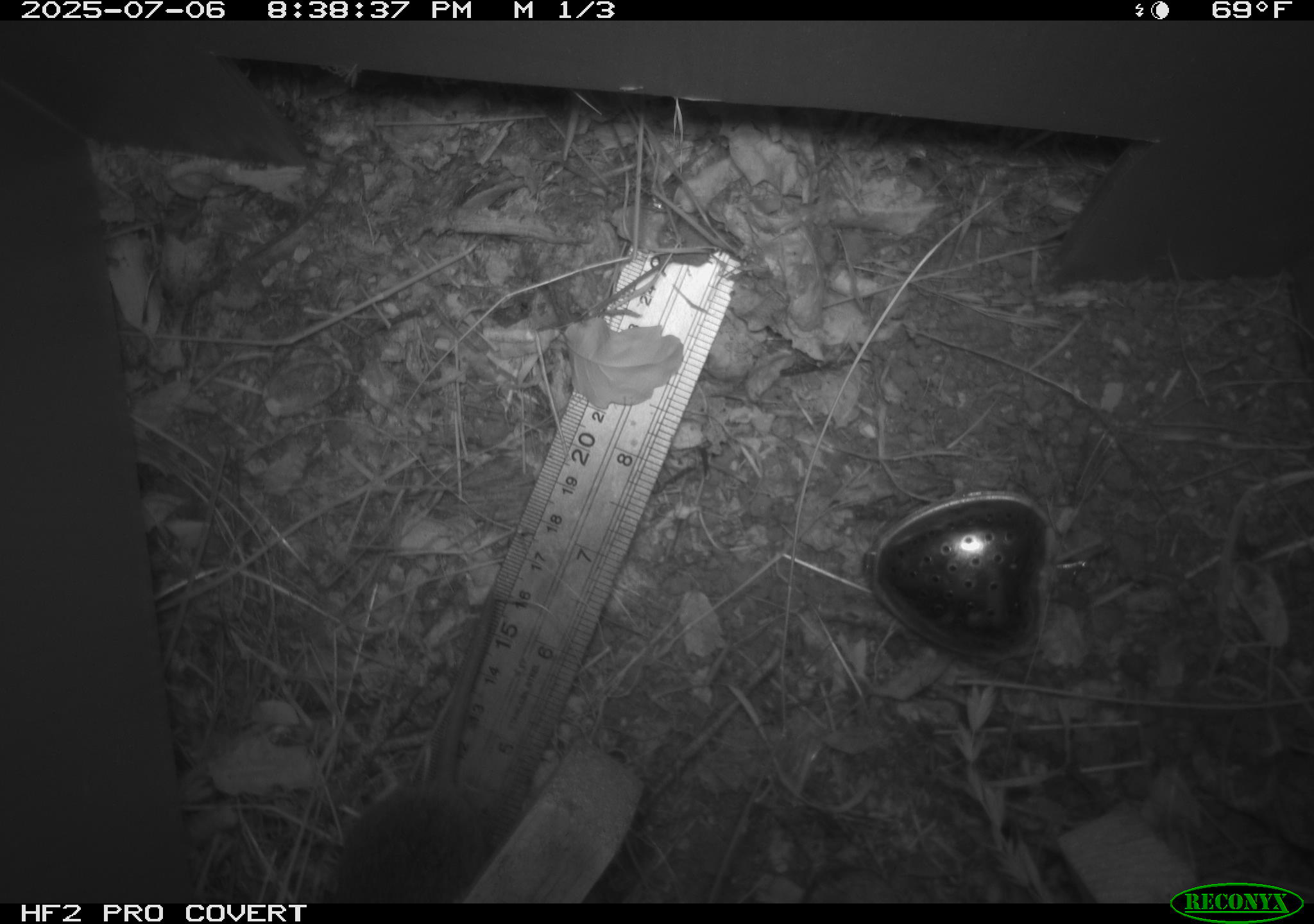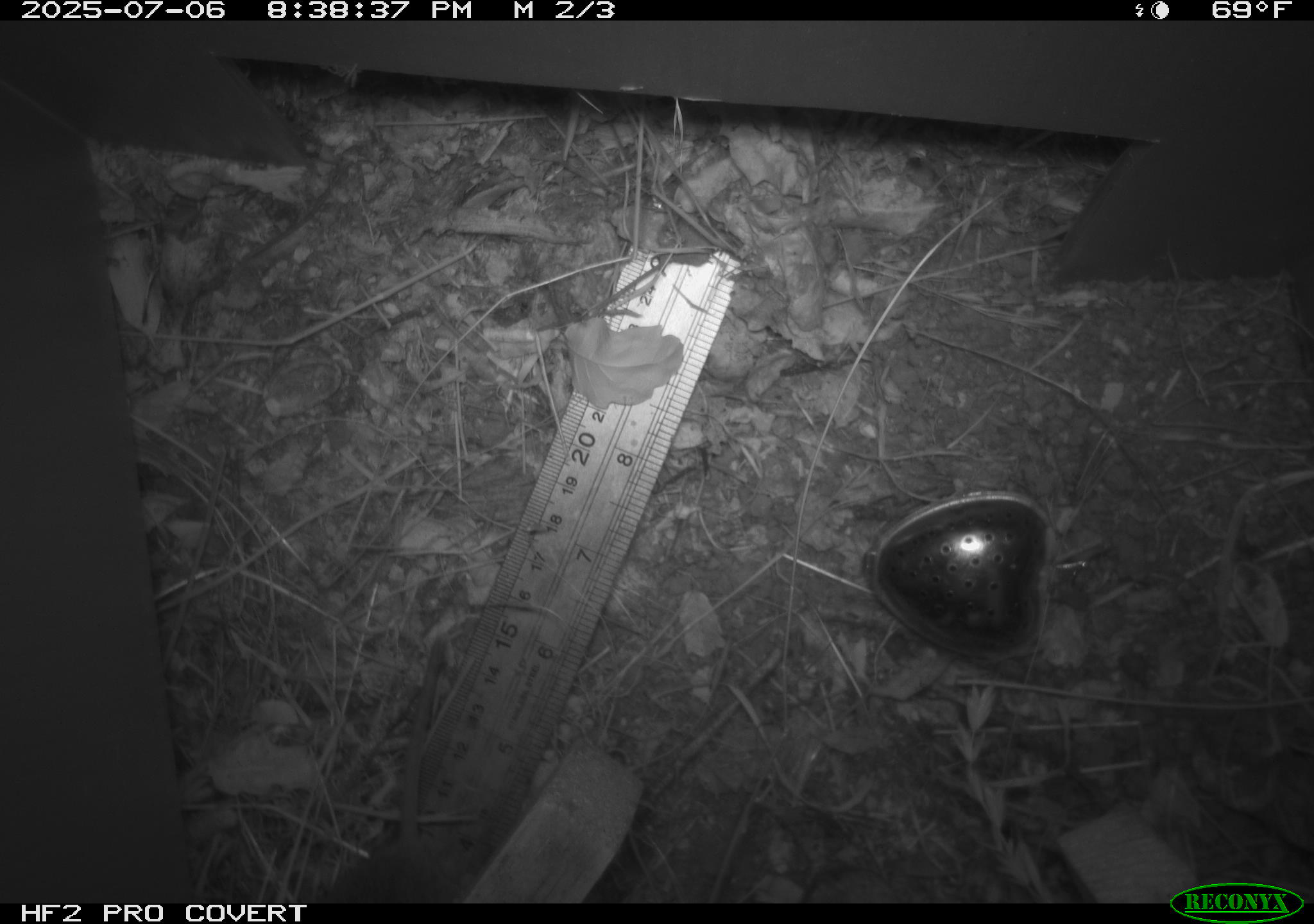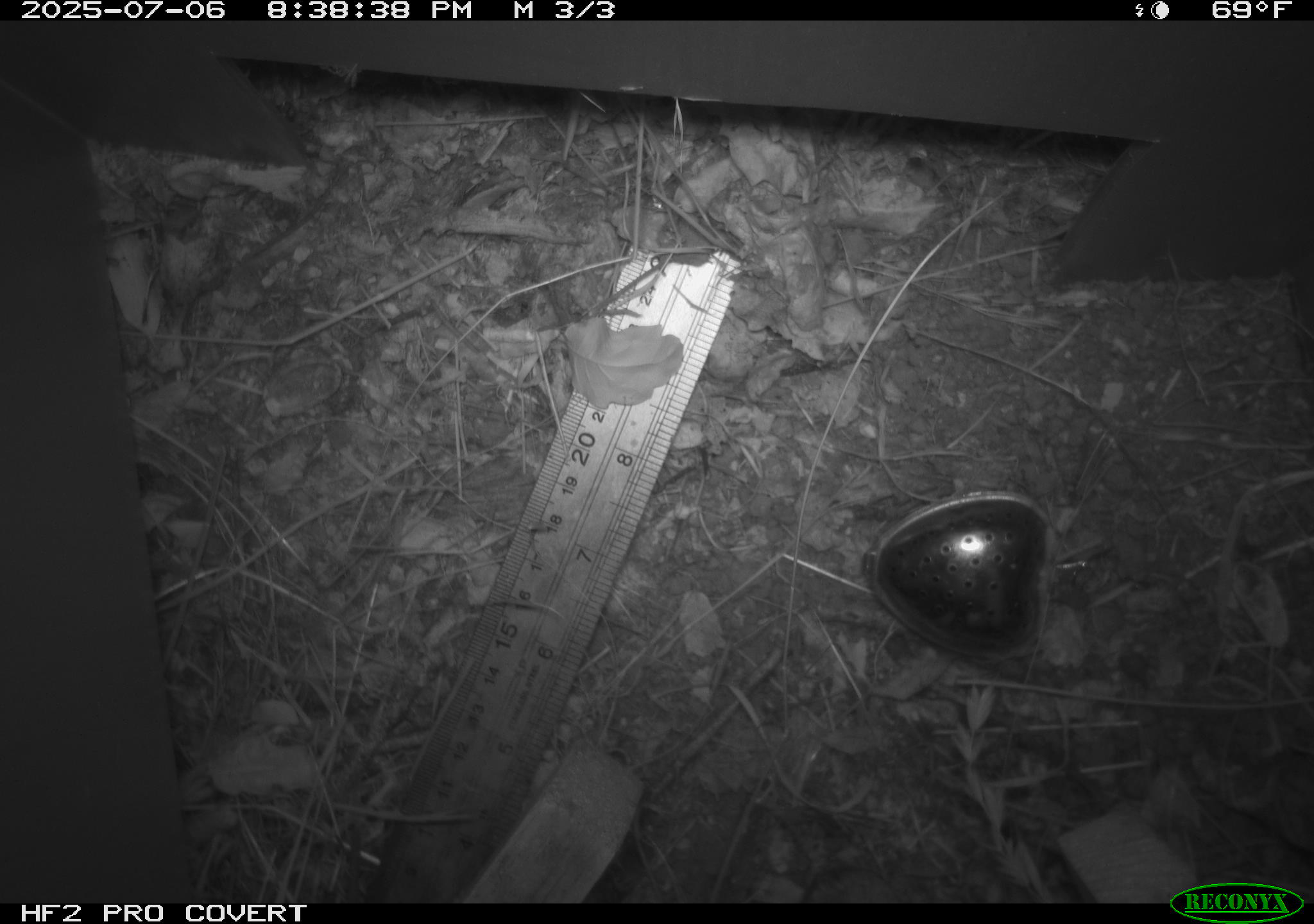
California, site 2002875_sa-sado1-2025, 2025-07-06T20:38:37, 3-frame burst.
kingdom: Animalia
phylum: Chordata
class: Mammalia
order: Rodentia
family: Cricetidae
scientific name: Arvicolinae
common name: voles, lemmings, and muskrats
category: arvicolinae subfamily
Arvicolinae subfamily (voles, lemmings, and muskrats) (Arvicolinae).